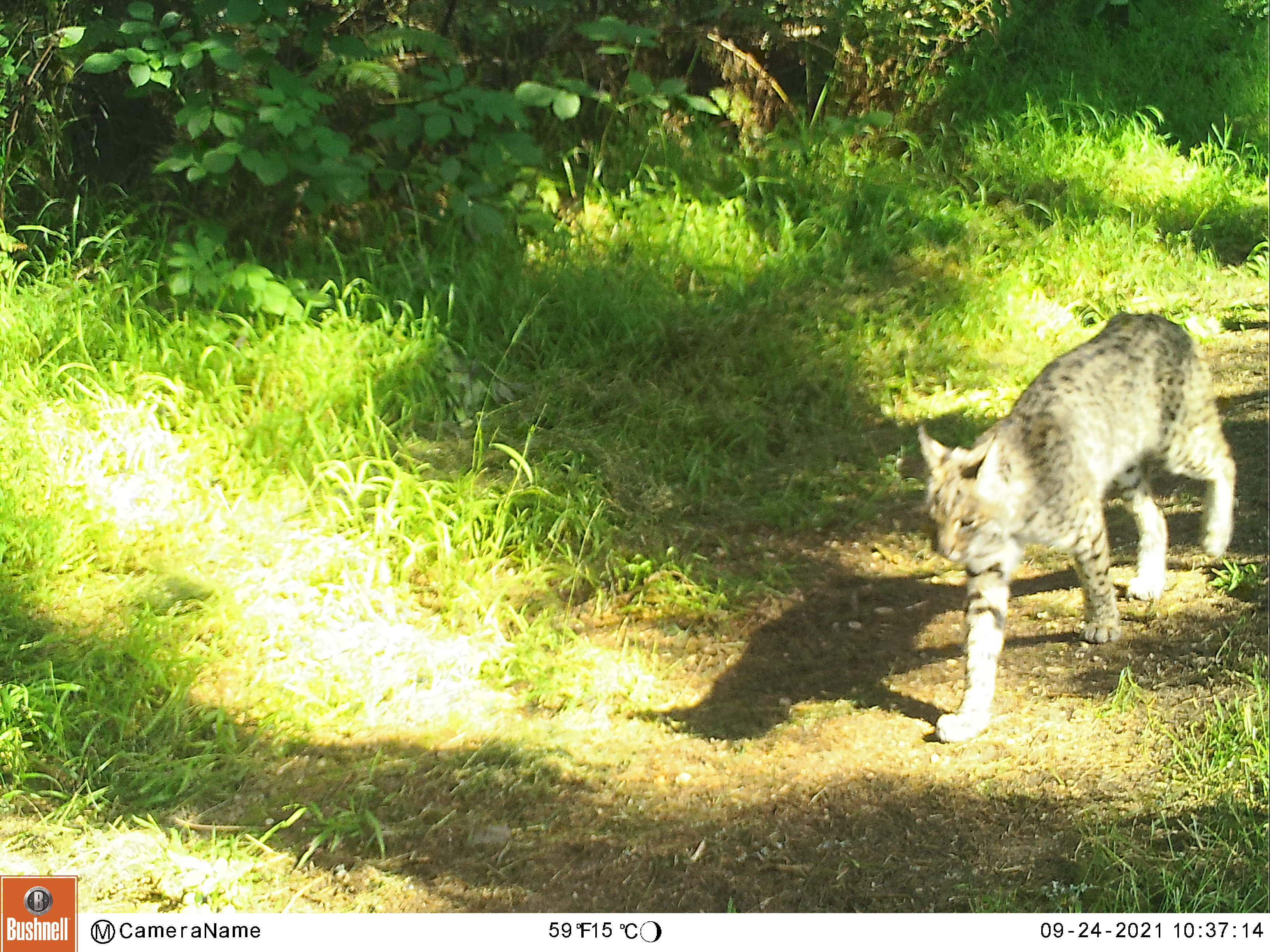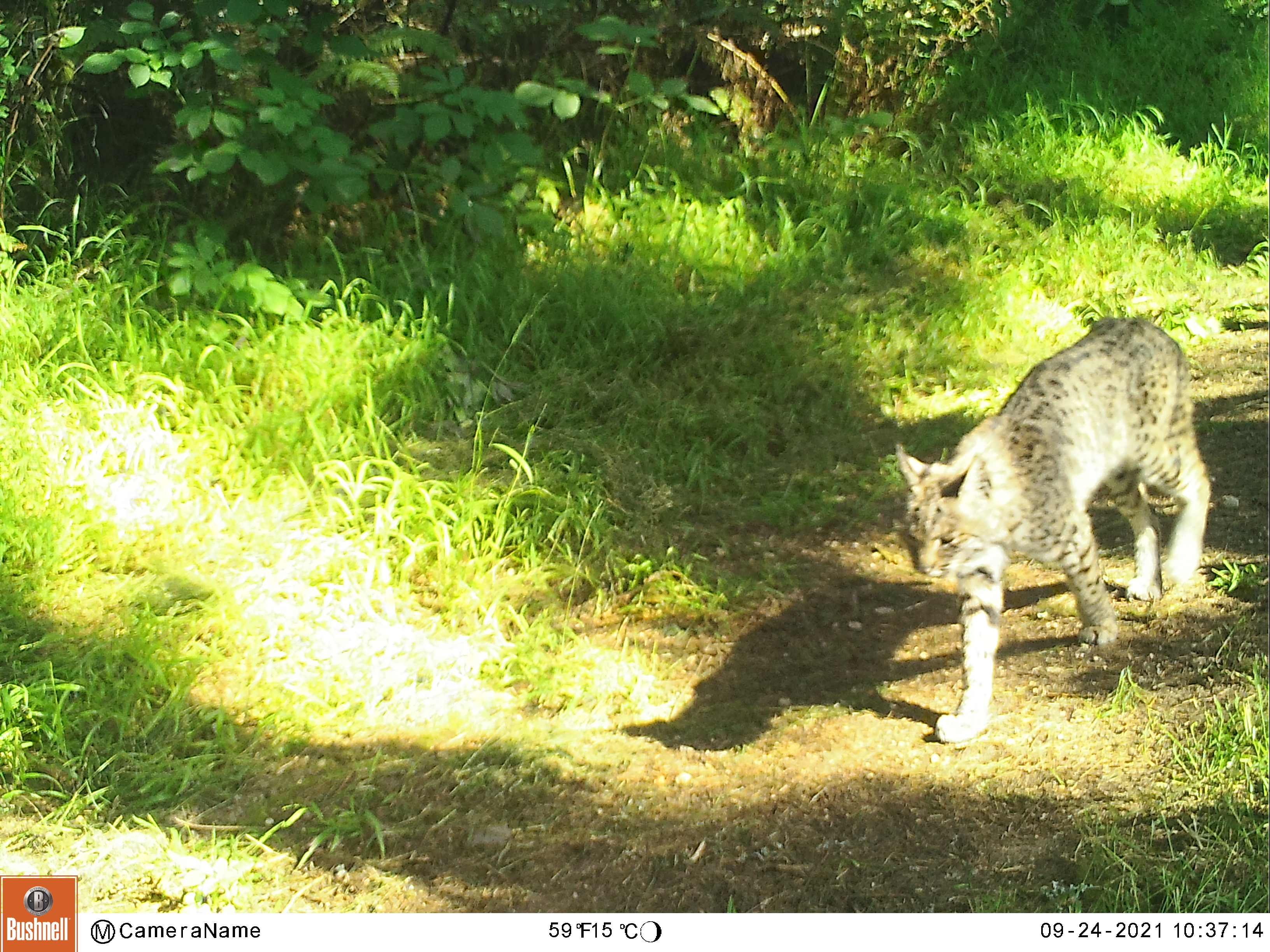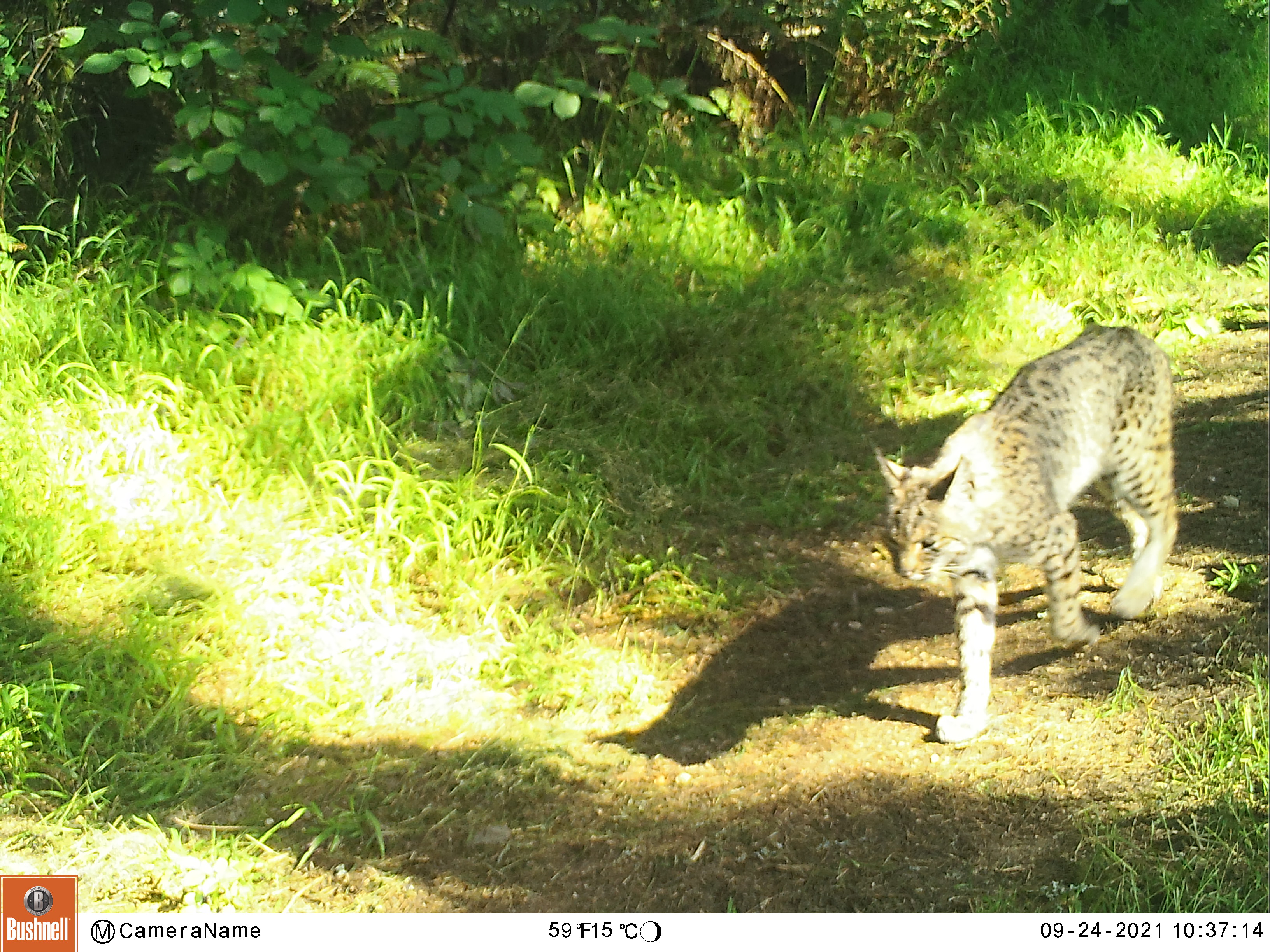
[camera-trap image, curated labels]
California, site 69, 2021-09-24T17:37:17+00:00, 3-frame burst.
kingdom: Animalia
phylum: Chordata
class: Mammalia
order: Carnivora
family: Felidae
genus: Lynx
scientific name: Lynx rufus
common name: bobcat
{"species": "bobcat (Lynx rufus)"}